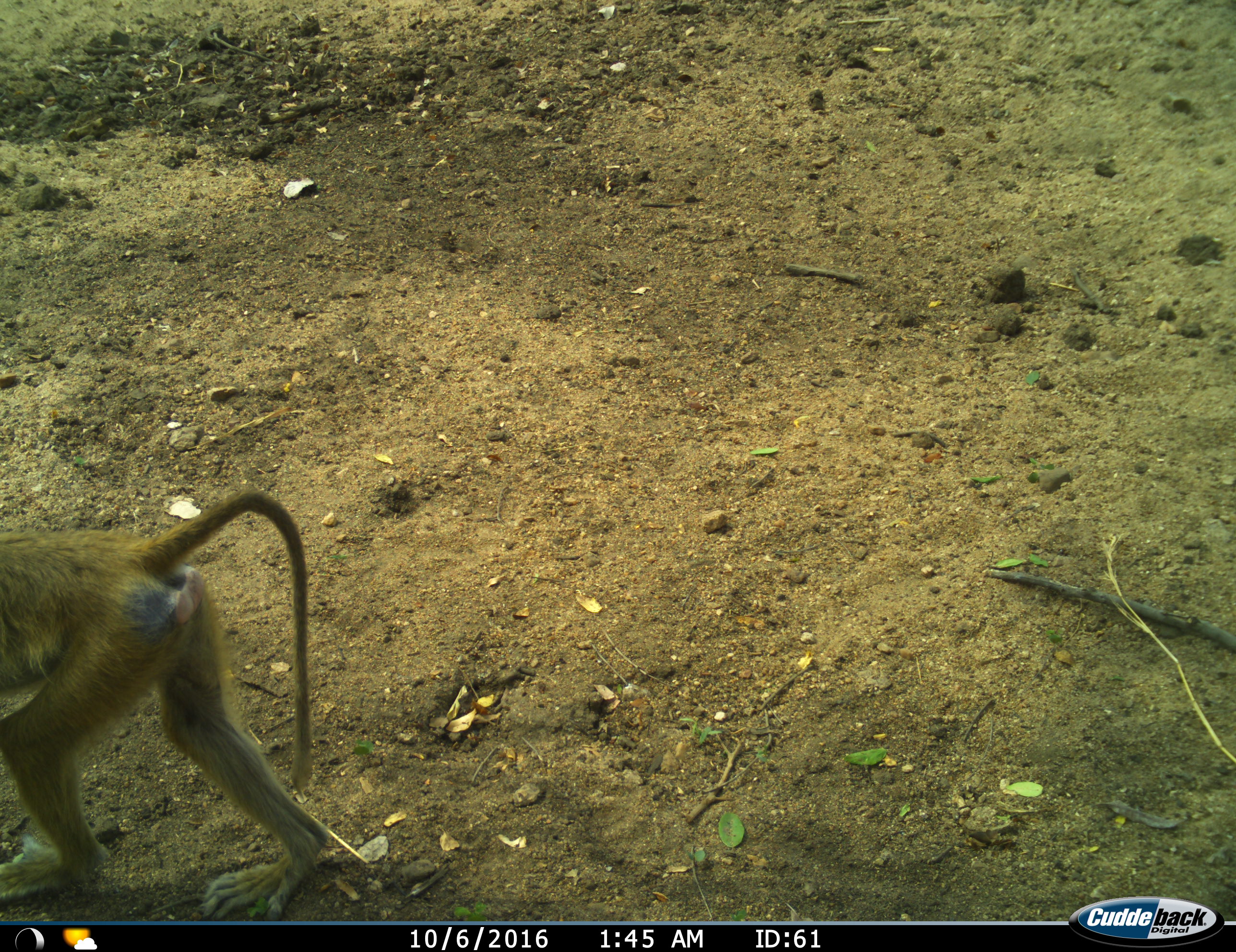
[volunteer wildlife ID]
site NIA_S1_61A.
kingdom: Animalia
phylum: Chordata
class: Mammalia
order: Primates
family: Cercopithecidae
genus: Papio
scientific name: Papio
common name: baboon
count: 1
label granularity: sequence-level